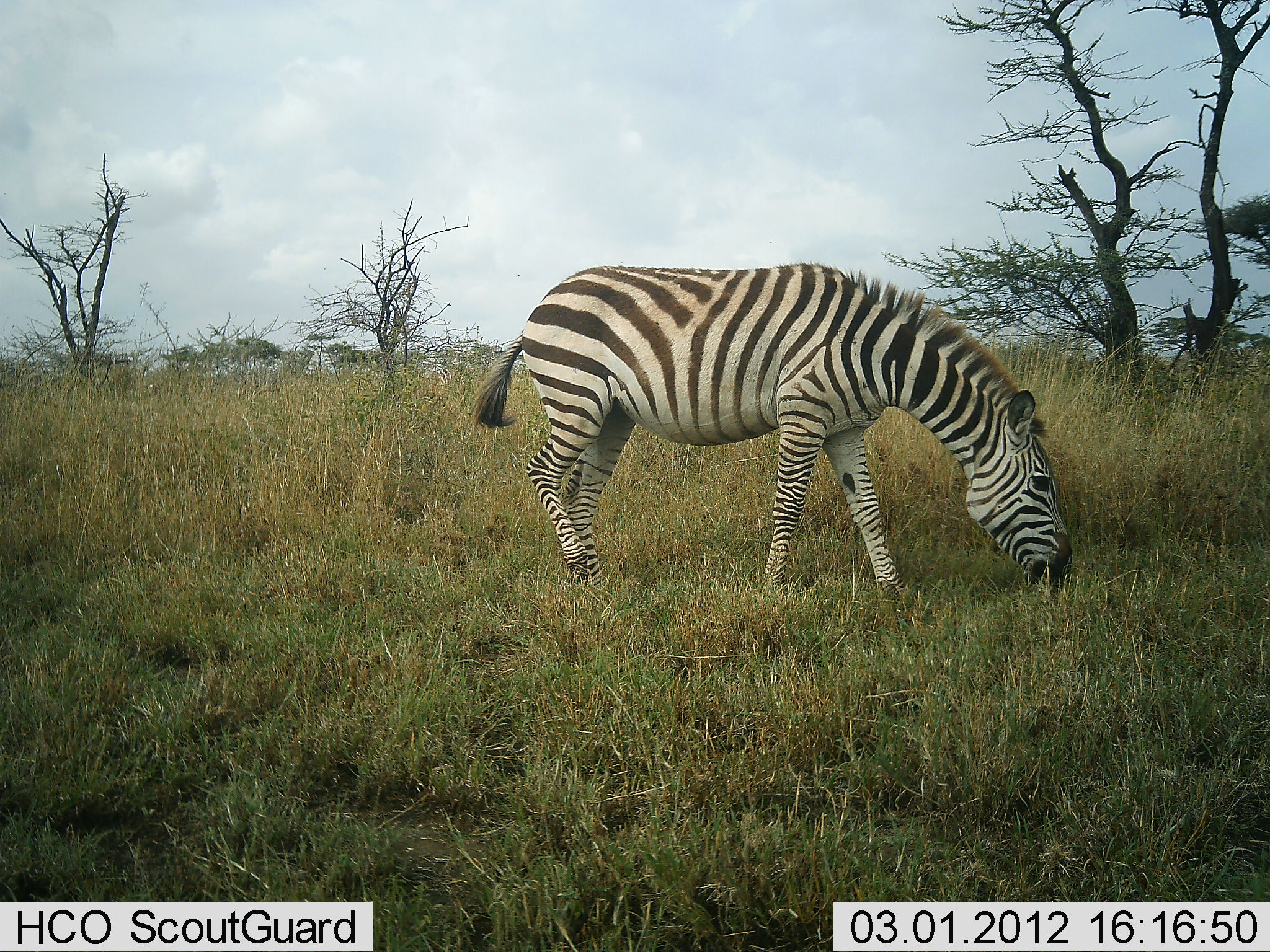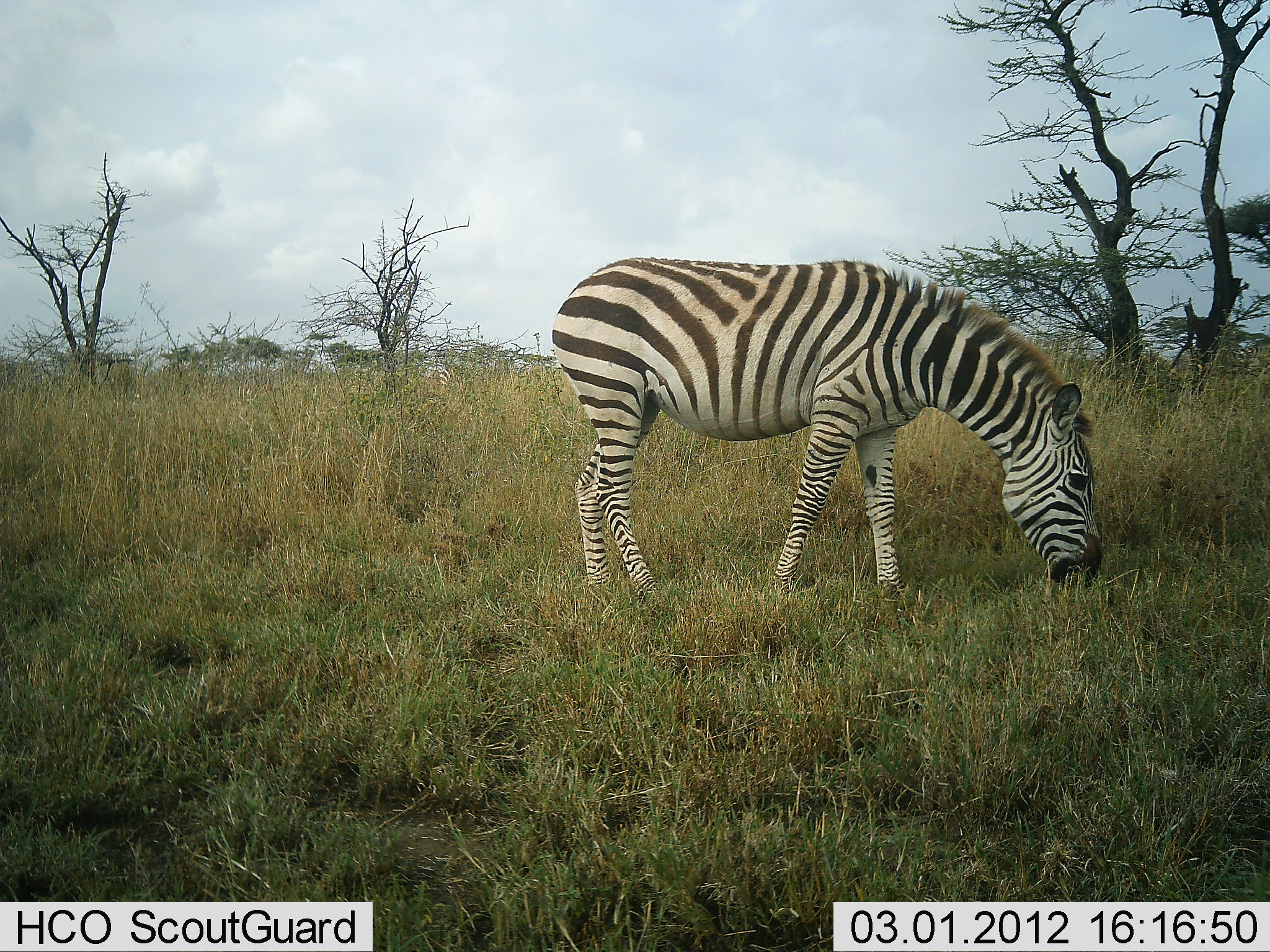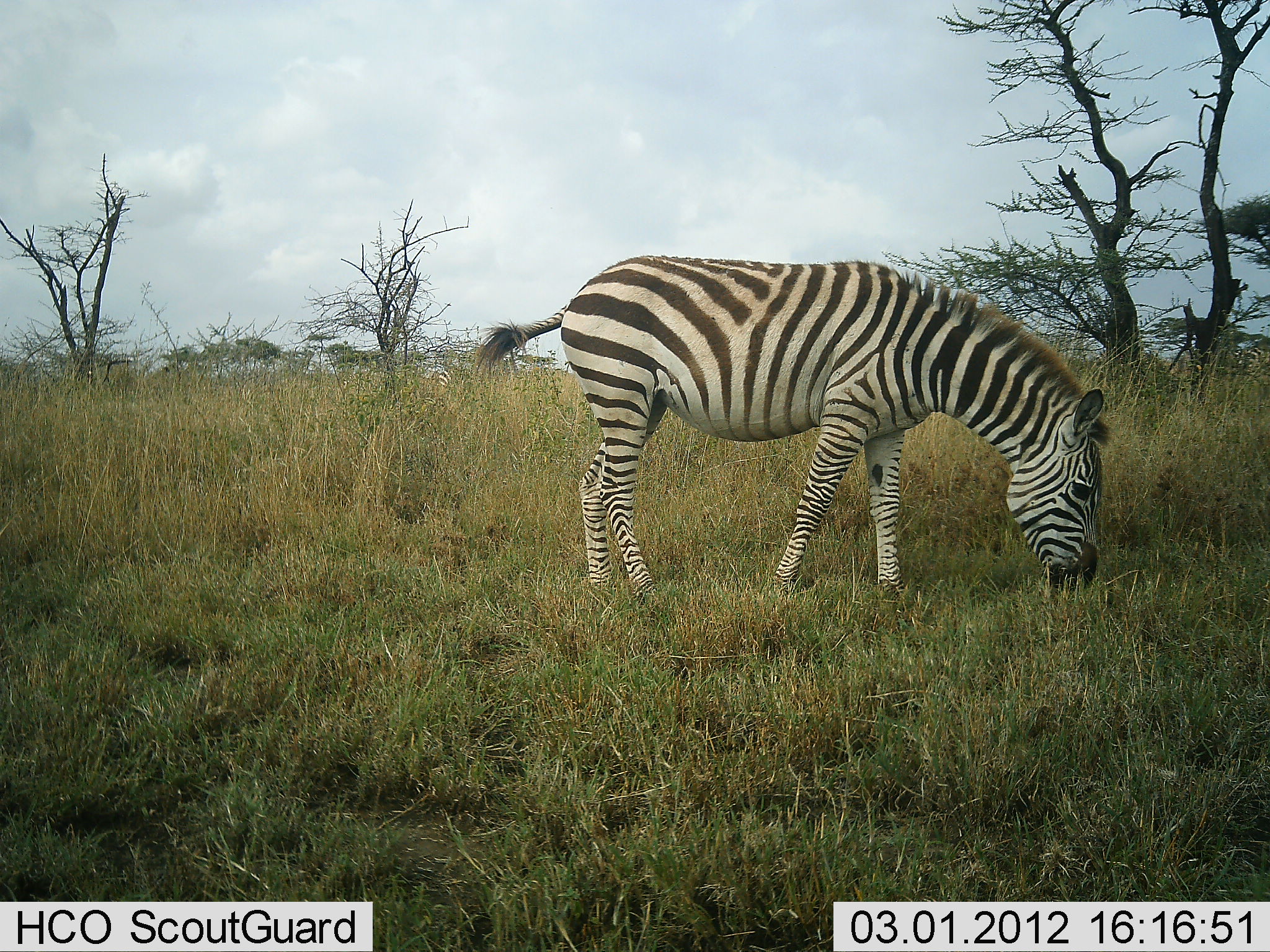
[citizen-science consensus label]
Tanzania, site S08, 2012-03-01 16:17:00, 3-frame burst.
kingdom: Animalia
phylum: Chordata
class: Mammalia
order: Perissodactyla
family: Equidae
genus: Equus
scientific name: Equus quagga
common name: plains zebra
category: zebra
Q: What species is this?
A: Zebra (plains zebra) (Equus quagga).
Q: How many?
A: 1.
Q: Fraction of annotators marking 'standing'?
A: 32%.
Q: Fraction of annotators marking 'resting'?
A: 0%.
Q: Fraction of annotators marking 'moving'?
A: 0%.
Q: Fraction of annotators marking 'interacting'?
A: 0%.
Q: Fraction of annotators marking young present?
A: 0%.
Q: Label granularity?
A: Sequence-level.